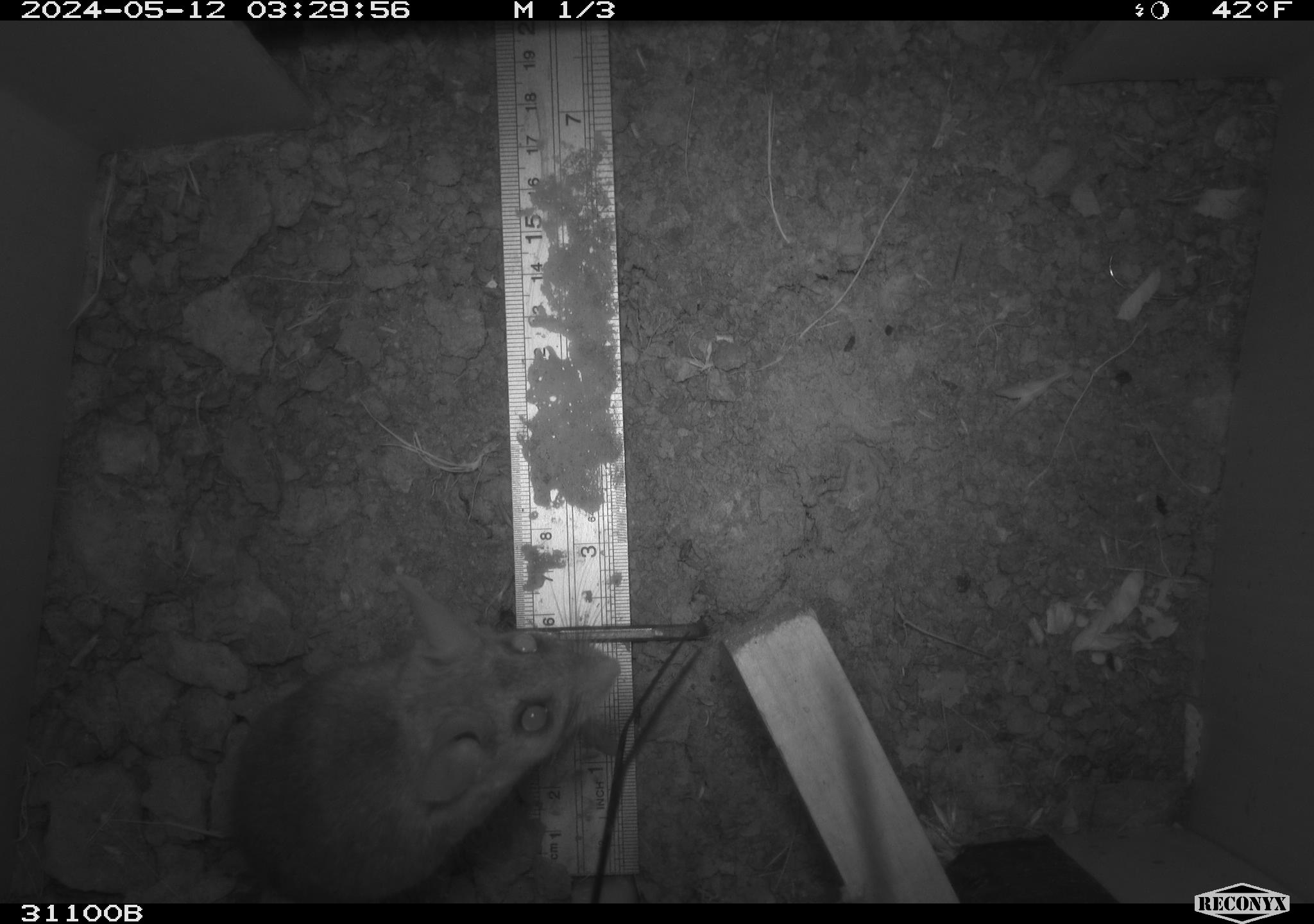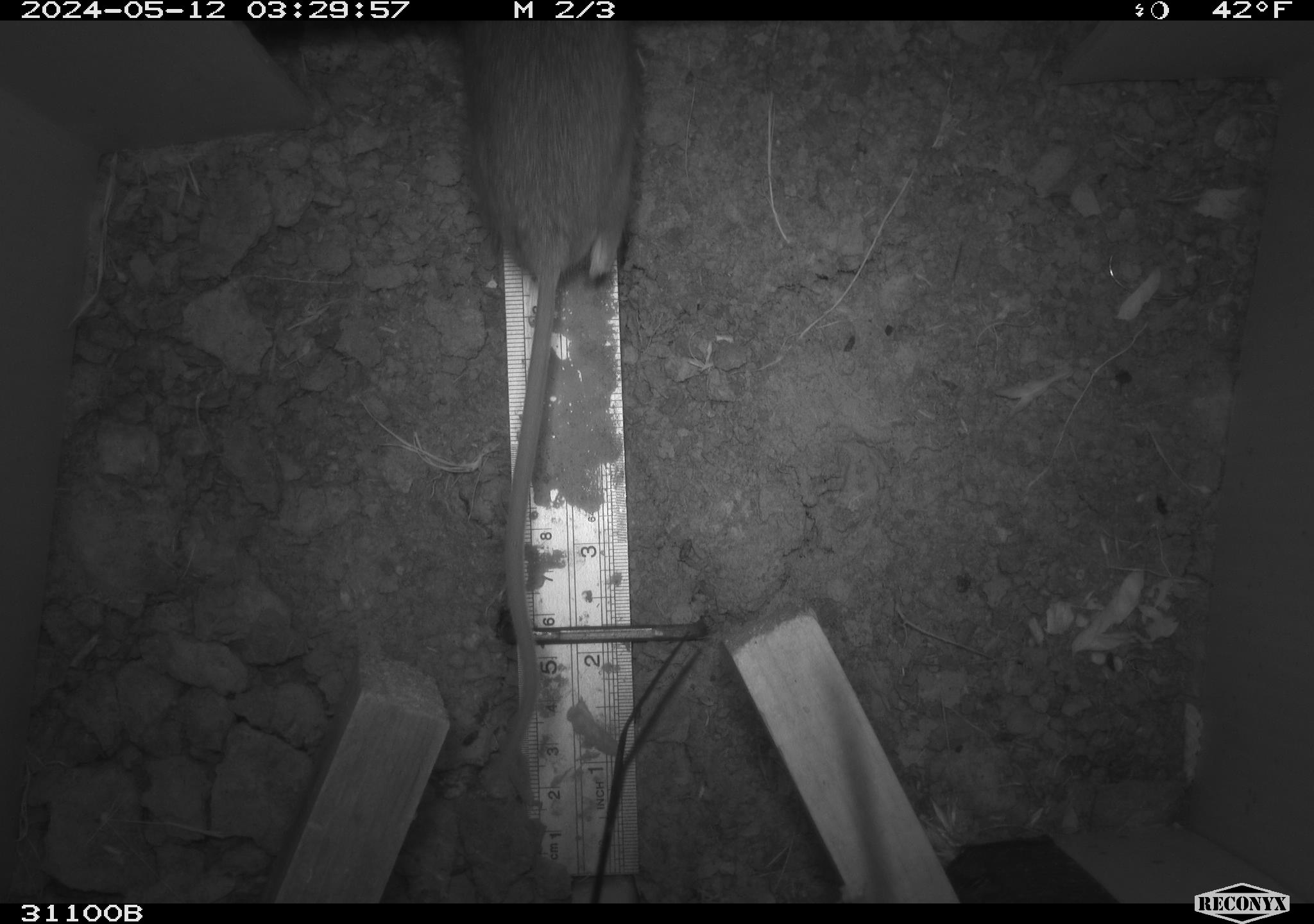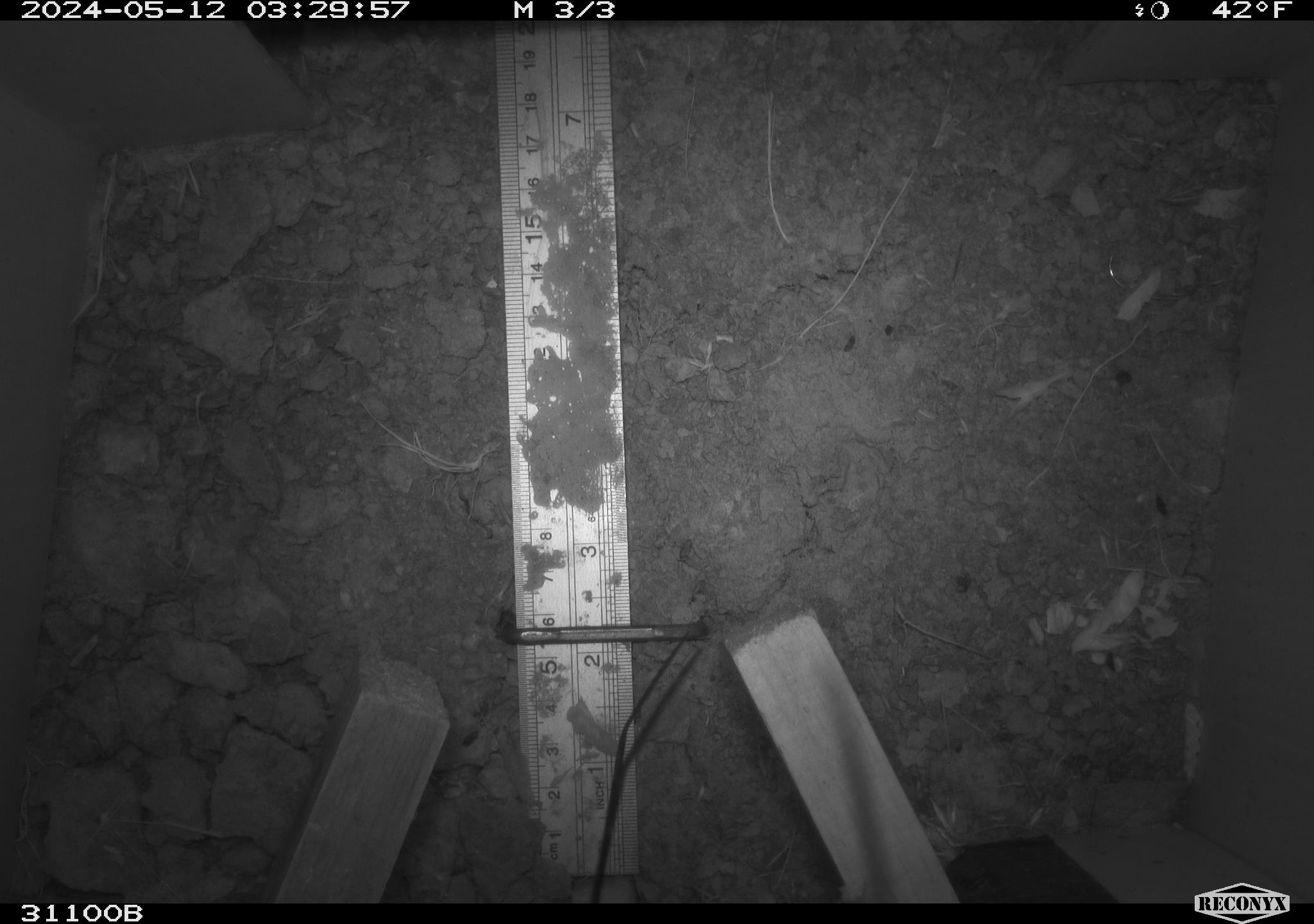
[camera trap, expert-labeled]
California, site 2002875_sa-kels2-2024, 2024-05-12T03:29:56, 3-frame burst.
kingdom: Animalia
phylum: Chordata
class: Mammalia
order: Rodentia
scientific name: Rodentia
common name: rodent